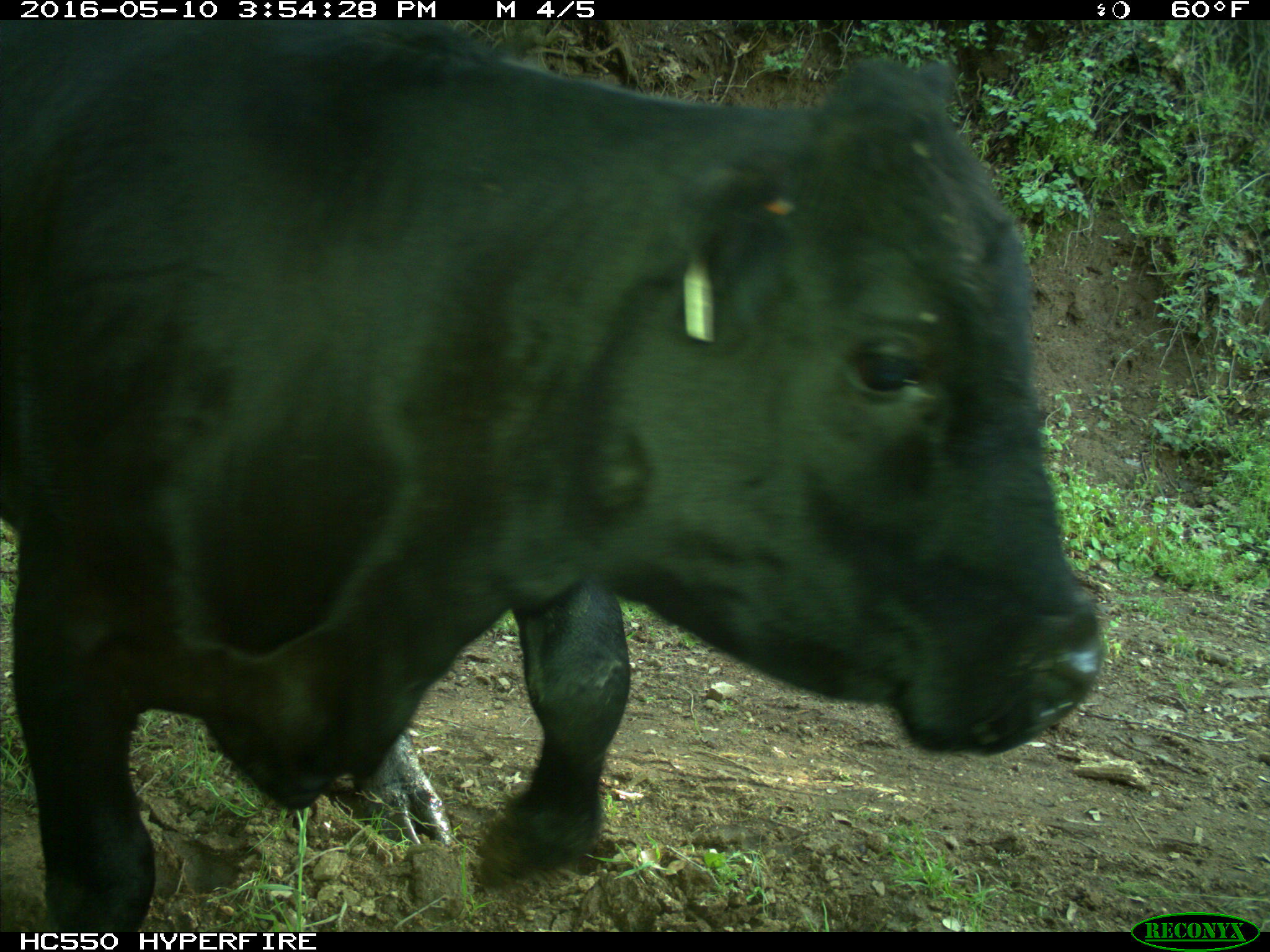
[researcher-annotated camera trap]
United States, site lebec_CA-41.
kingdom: Animalia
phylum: Chordata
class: Mammalia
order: Artiodactyla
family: Bovidae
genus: Bos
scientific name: Bos taurus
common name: domestic cow